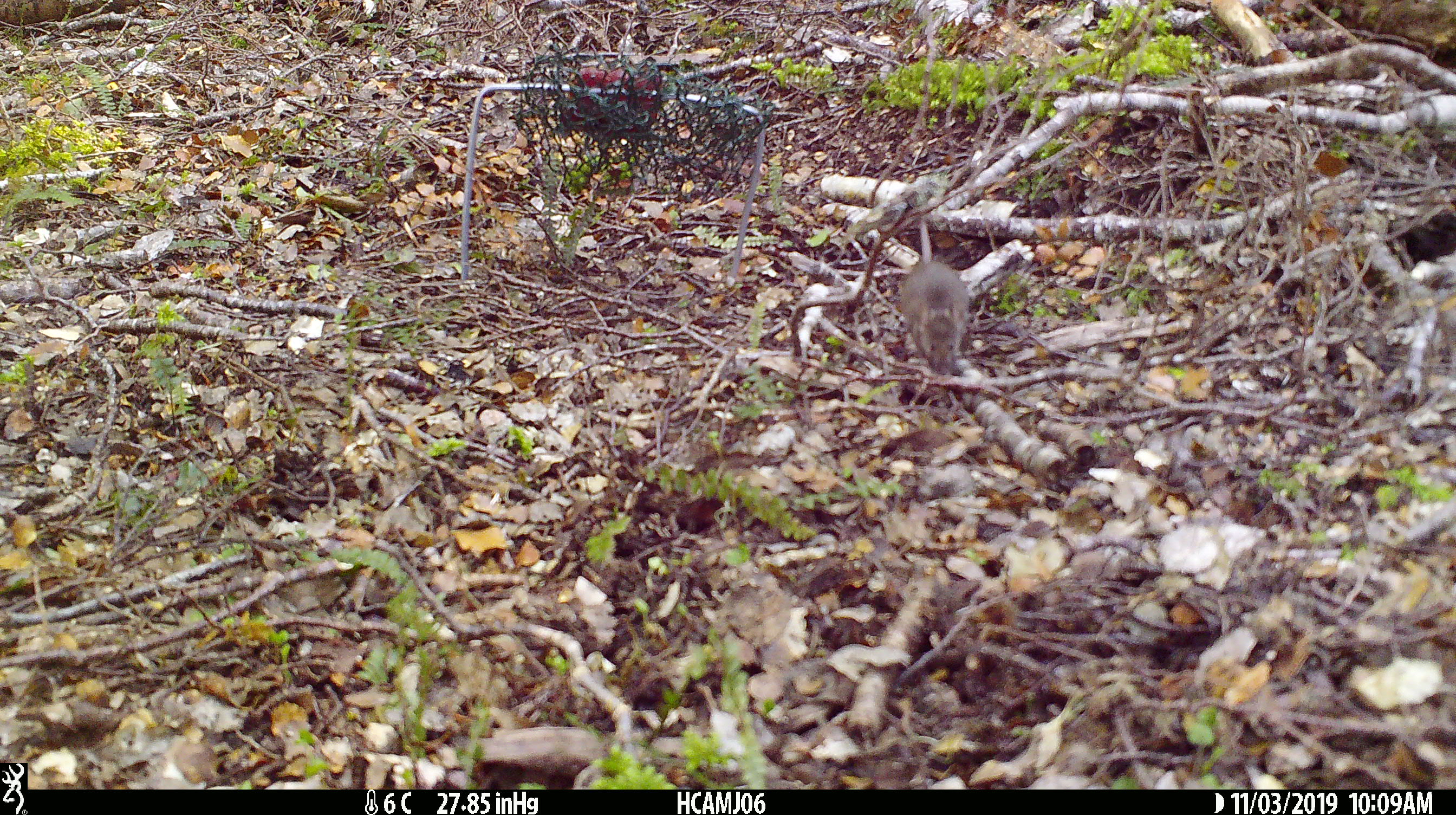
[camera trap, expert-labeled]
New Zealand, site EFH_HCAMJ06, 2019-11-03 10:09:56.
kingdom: Animalia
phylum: Chordata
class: Mammalia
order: Rodentia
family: Muridae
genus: Mus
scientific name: Mus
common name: mouse